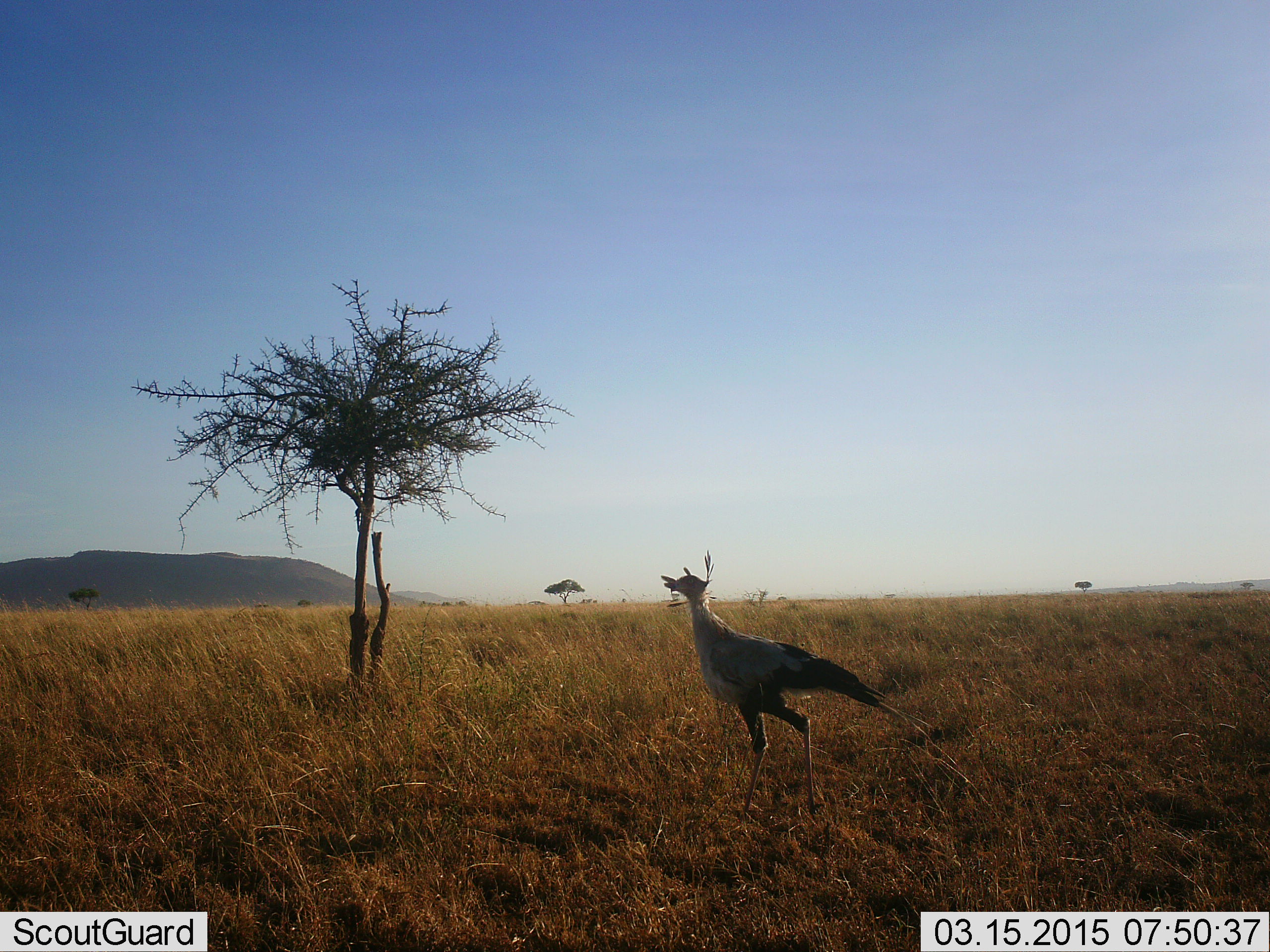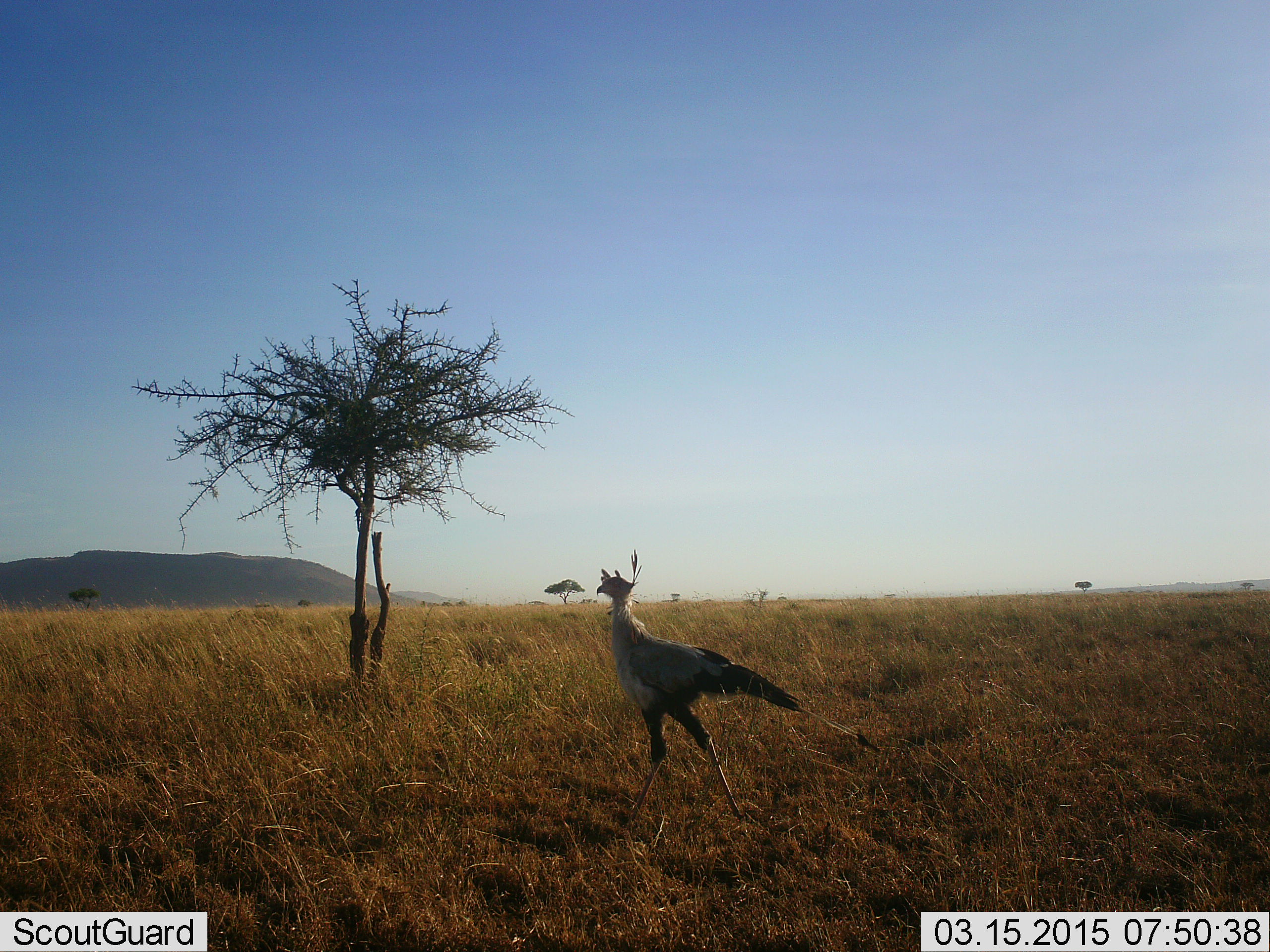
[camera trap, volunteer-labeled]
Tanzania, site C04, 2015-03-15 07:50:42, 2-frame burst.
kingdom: Animalia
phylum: Chordata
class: Aves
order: Accipitriformes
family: Sagittariidae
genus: Sagittarius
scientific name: Sagittarius serpentarius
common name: secretary bird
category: secretarybird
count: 1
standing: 20%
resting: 0%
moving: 80%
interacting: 0%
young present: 0%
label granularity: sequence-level